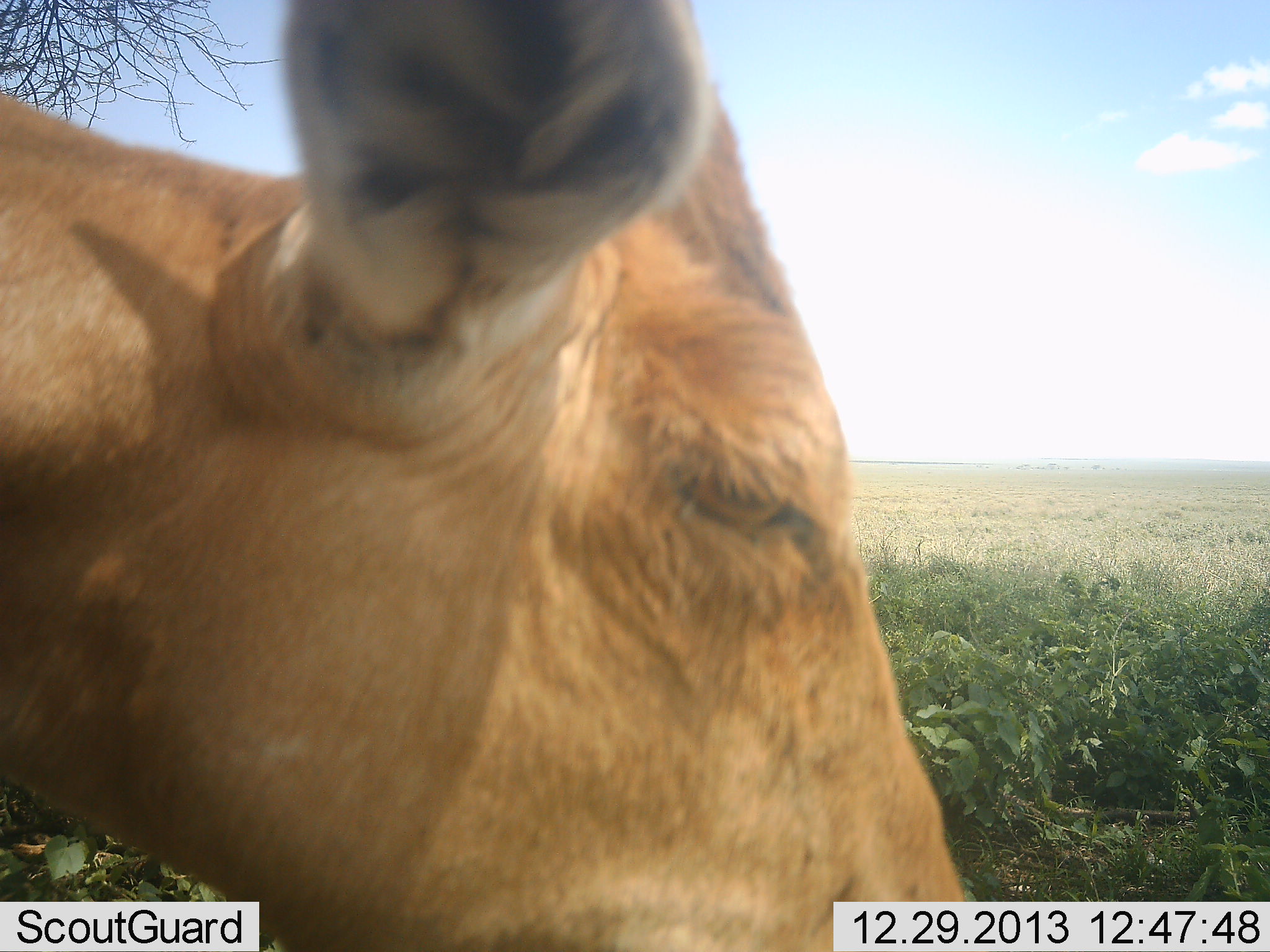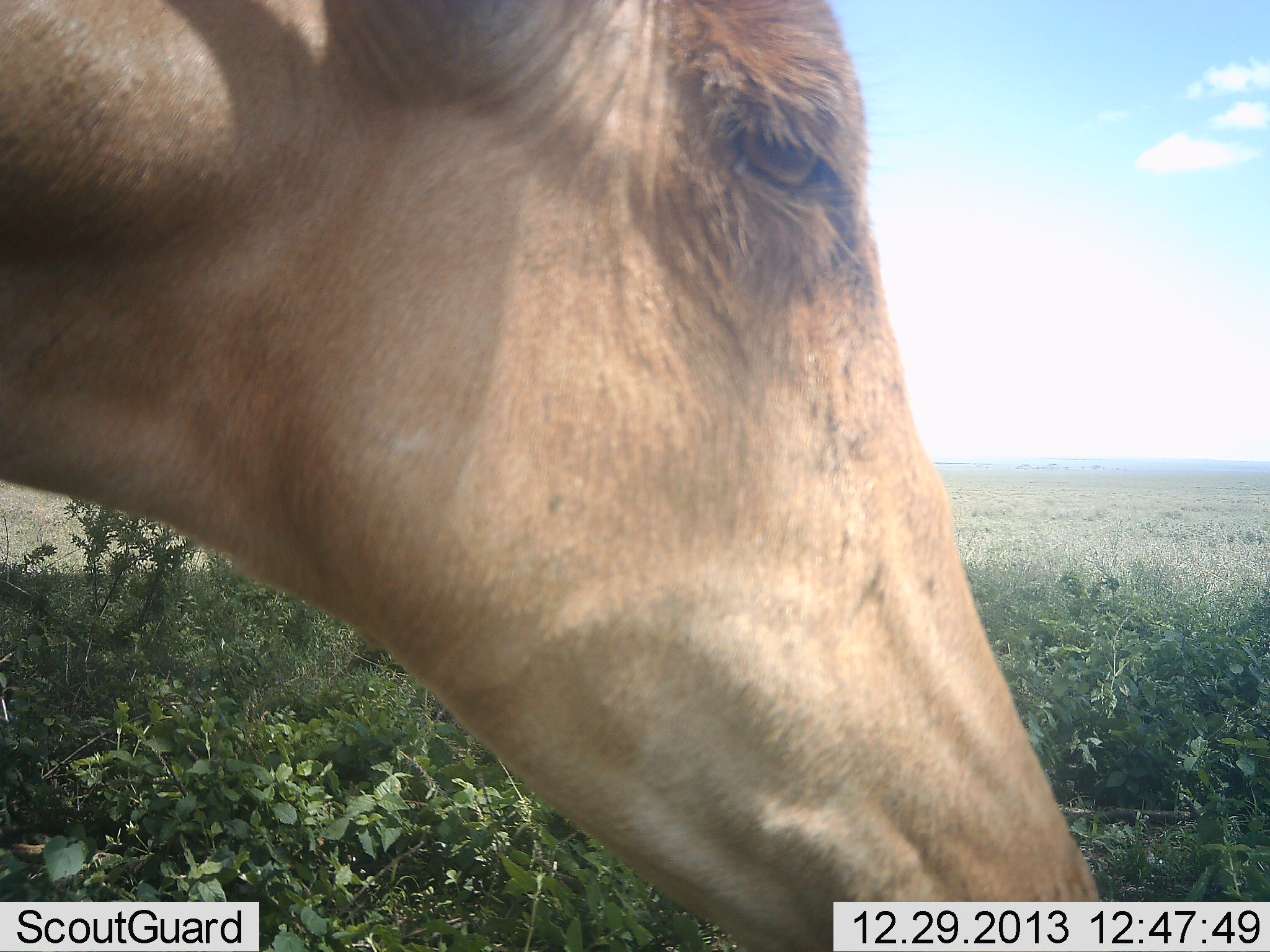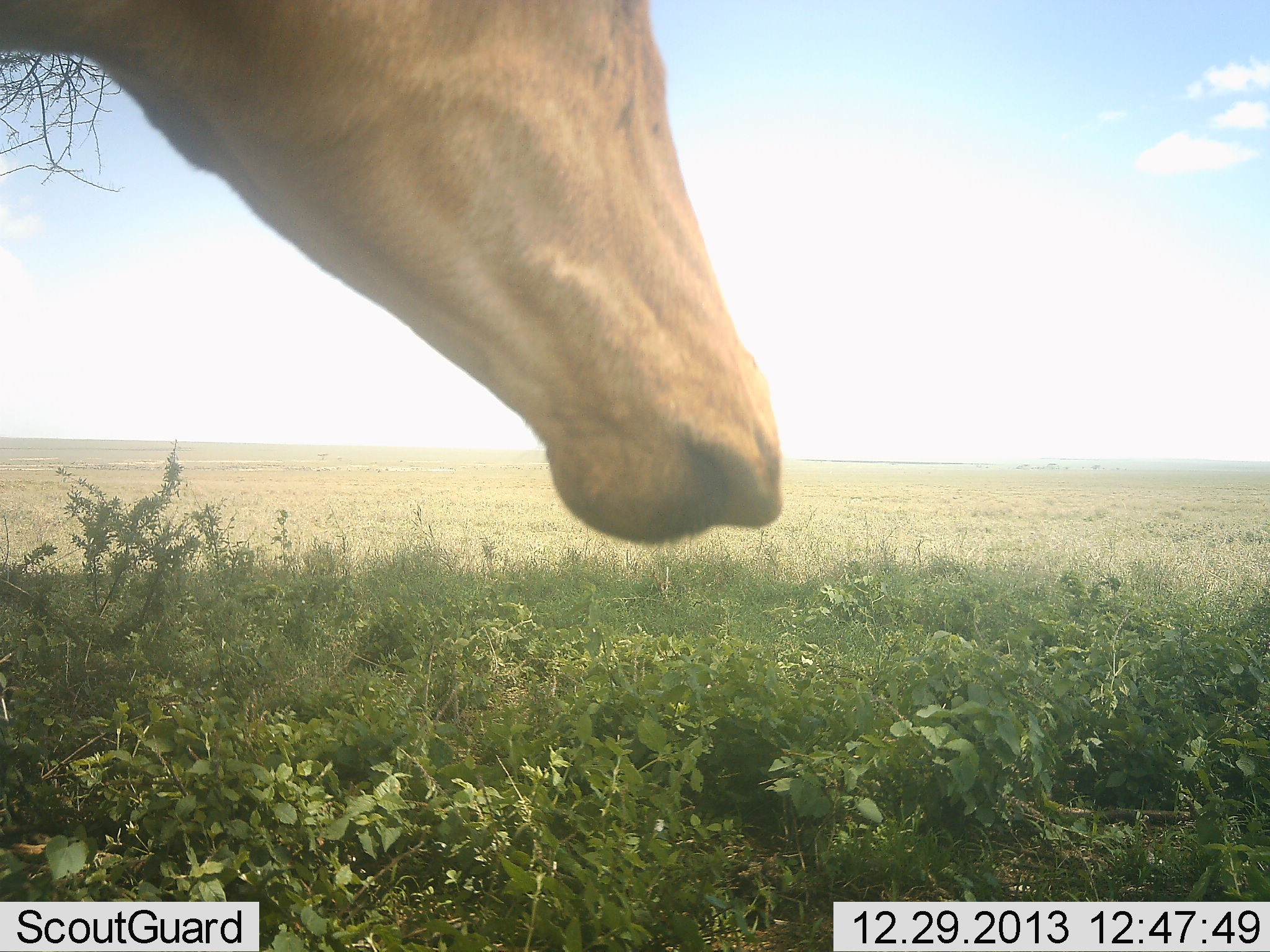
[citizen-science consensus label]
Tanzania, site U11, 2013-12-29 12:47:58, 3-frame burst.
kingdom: Animalia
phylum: Chordata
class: Mammalia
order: Artiodactyla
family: Bovidae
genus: Alcelaphus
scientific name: Alcelaphus buselaphus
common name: hartebeest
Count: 1.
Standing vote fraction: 70%.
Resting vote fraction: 0%.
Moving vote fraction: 10%.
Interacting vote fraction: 0%.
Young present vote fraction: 0%.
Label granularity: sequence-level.